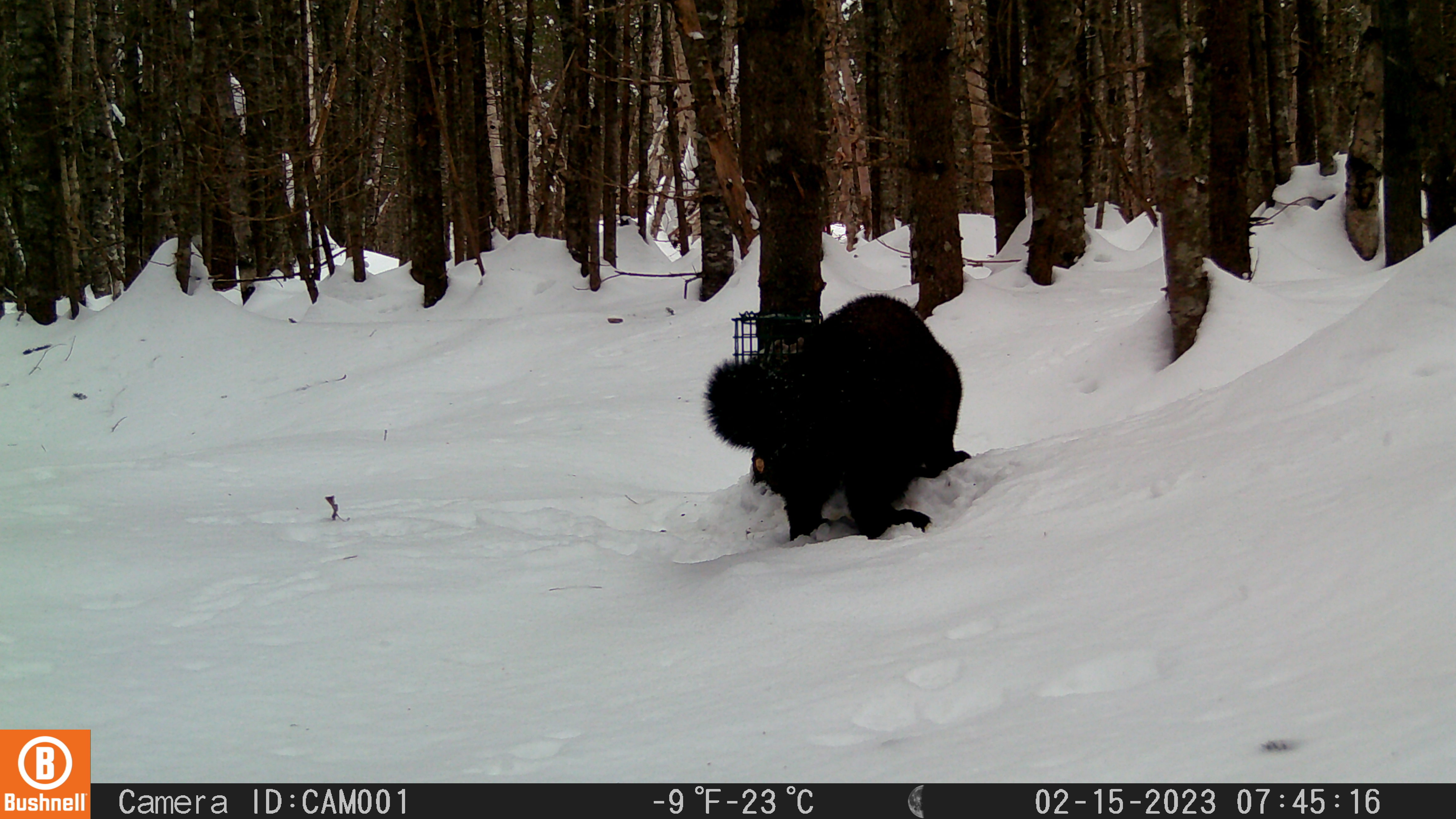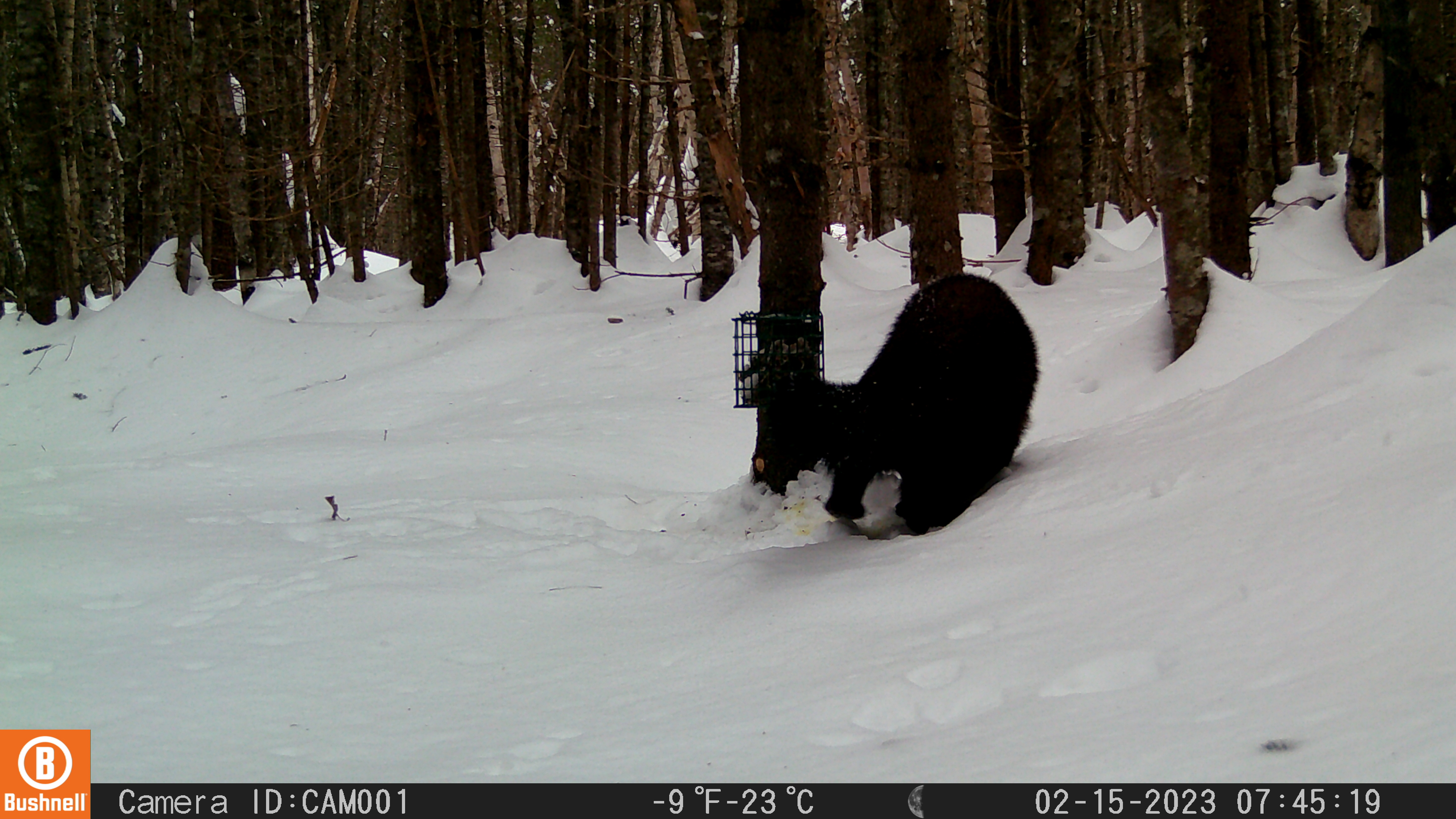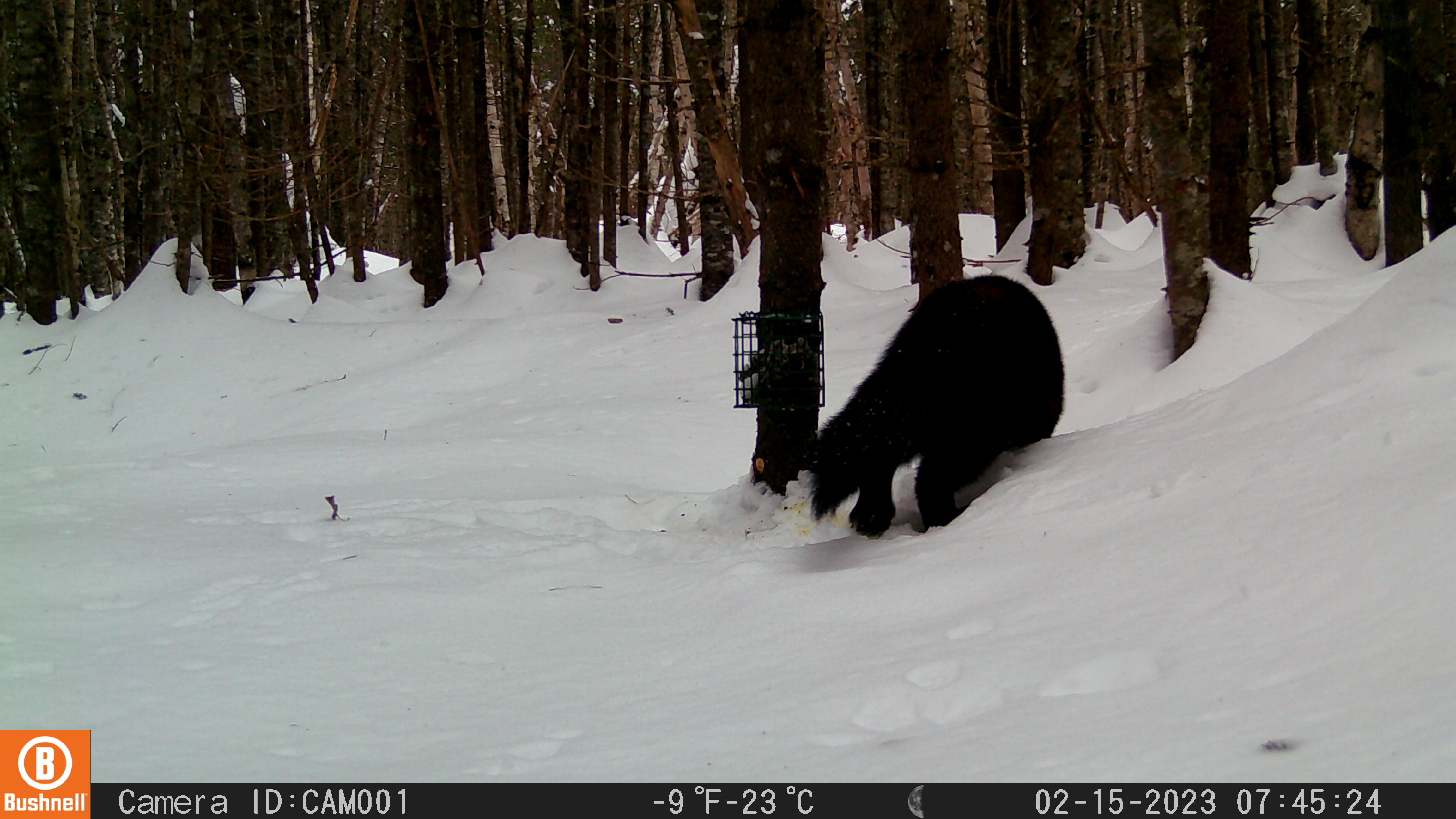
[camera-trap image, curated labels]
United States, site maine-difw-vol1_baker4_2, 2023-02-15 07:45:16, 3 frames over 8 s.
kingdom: Animalia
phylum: Chordata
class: Mammalia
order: Carnivora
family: Mustelidae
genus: Pekania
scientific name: Pekania pennanti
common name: fisher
Fisher (Pekania pennanti).